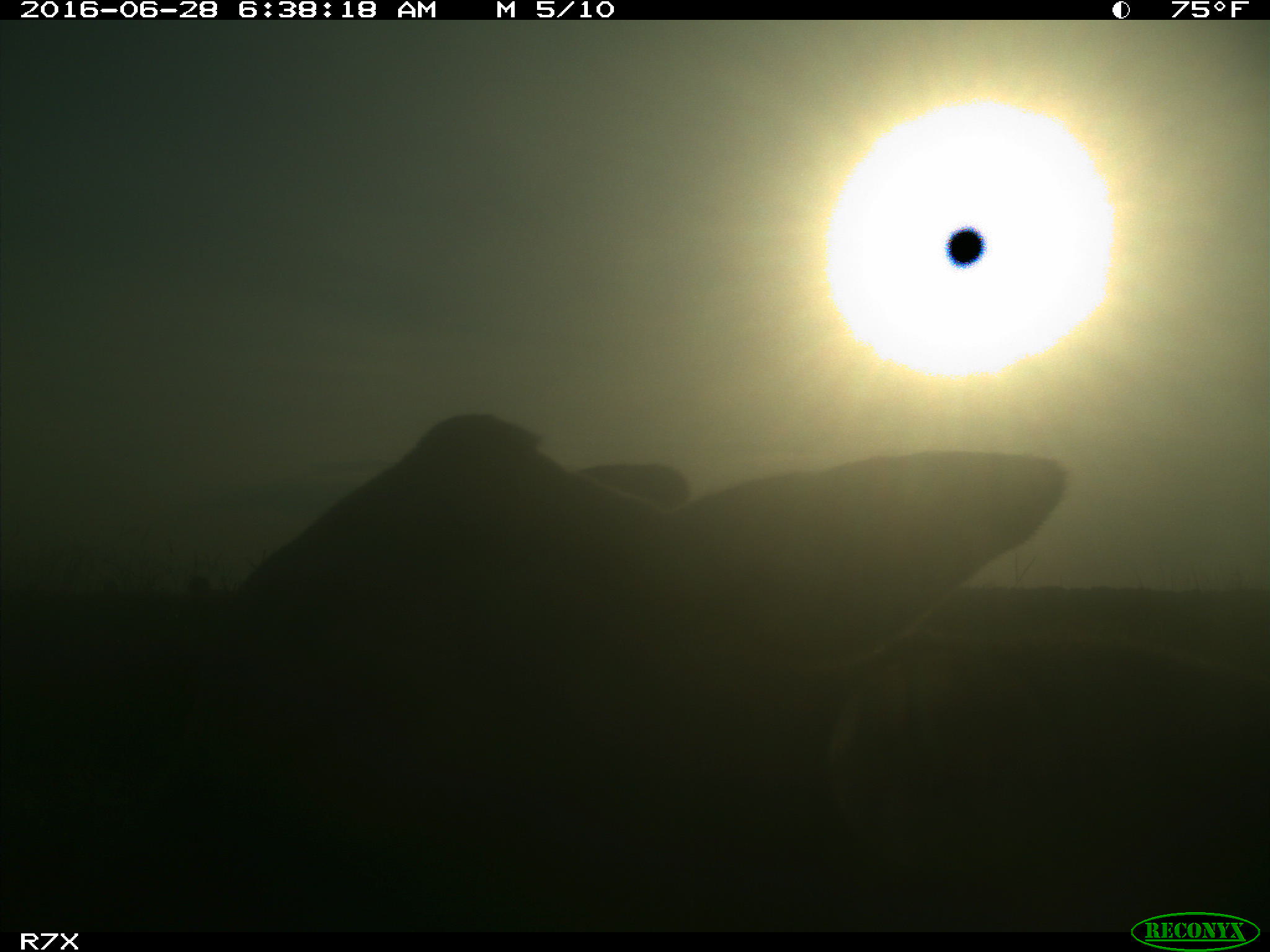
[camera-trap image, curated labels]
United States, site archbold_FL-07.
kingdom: Animalia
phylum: Chordata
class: Mammalia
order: Artiodactyla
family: Bovidae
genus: Bos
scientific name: Bos taurus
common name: domestic cow